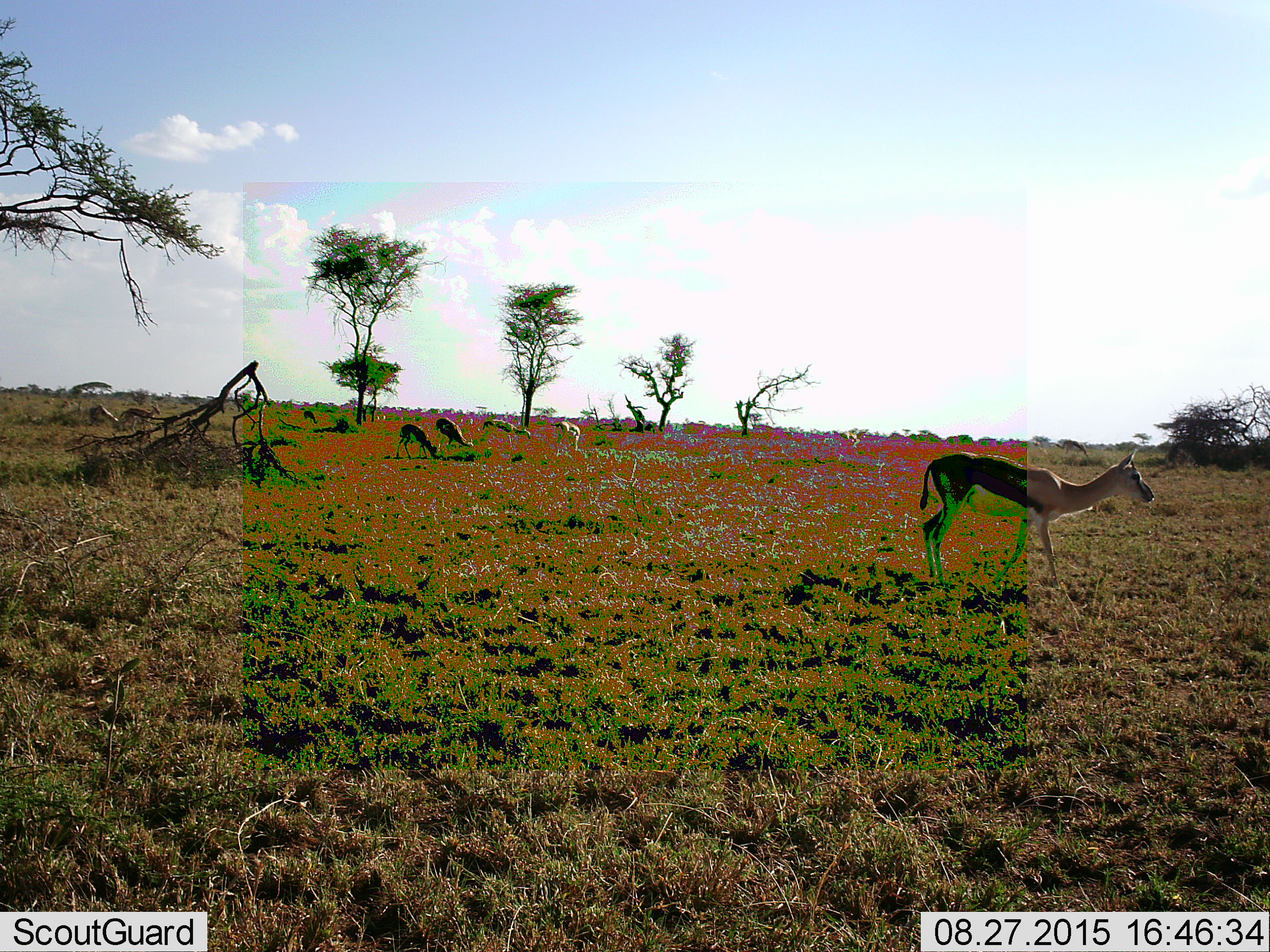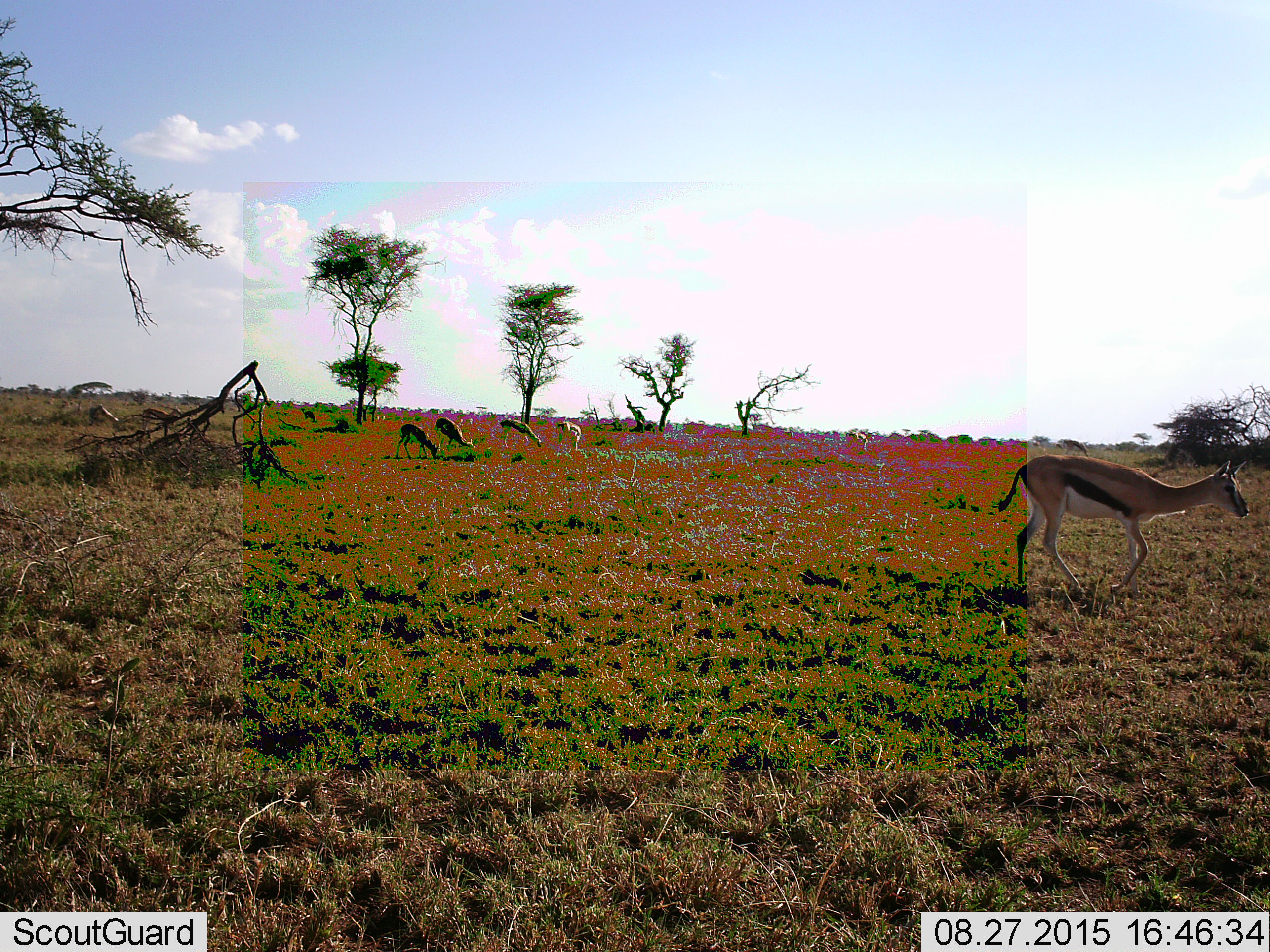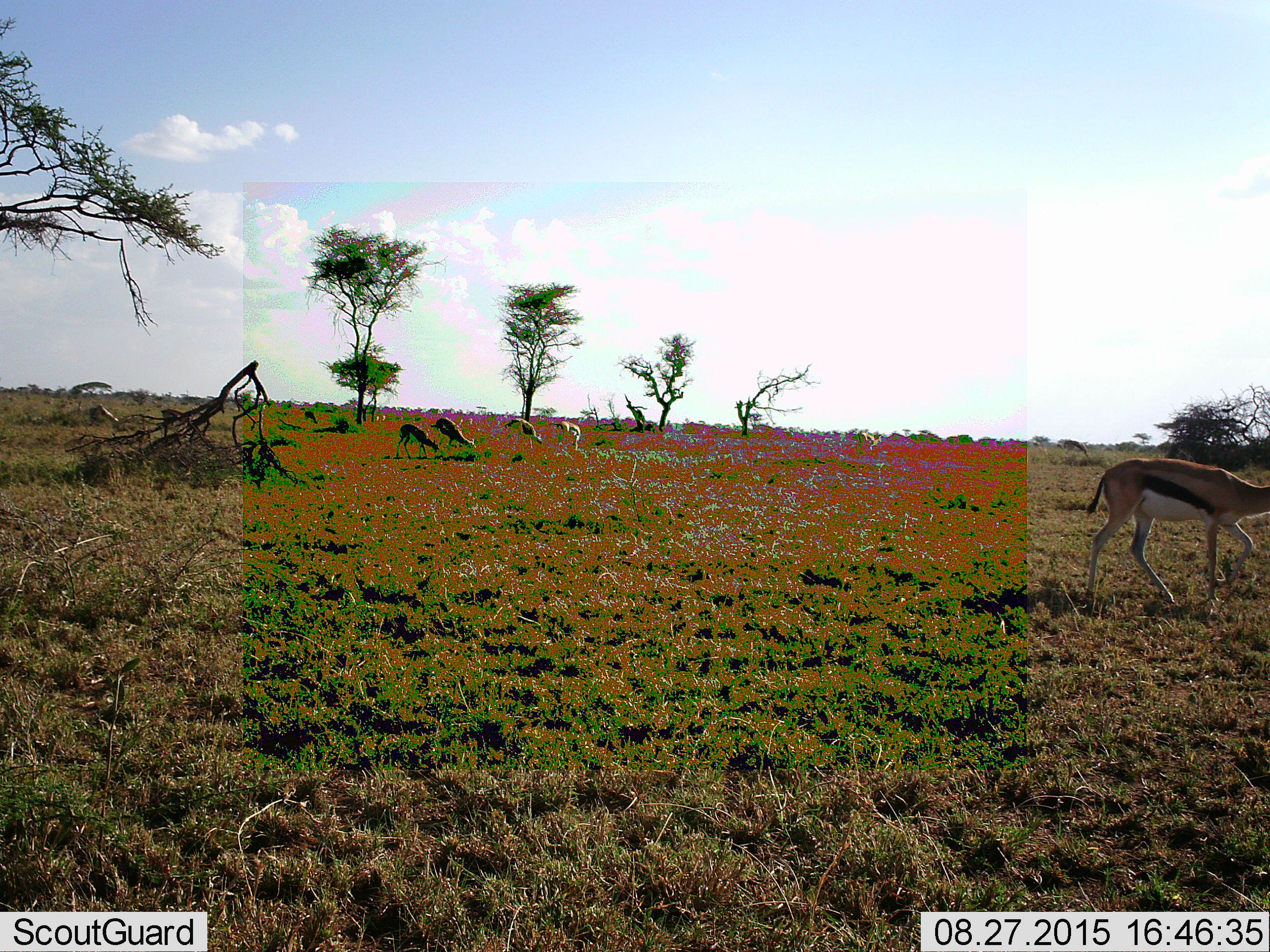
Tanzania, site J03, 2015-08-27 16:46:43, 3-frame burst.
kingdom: Animalia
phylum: Chordata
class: Mammalia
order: Artiodactyla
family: Bovidae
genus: Eudorcas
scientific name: Eudorcas thomsonii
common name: thomson's gazelle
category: gazellethomsons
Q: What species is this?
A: Gazellethomsons (thomson's gazelle) (Eudorcas thomsonii).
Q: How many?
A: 7.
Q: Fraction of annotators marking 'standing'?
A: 50%.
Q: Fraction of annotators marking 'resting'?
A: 0%.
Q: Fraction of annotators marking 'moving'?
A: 33%.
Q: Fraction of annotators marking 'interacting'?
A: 0%.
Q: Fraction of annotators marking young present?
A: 0%.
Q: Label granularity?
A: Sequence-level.